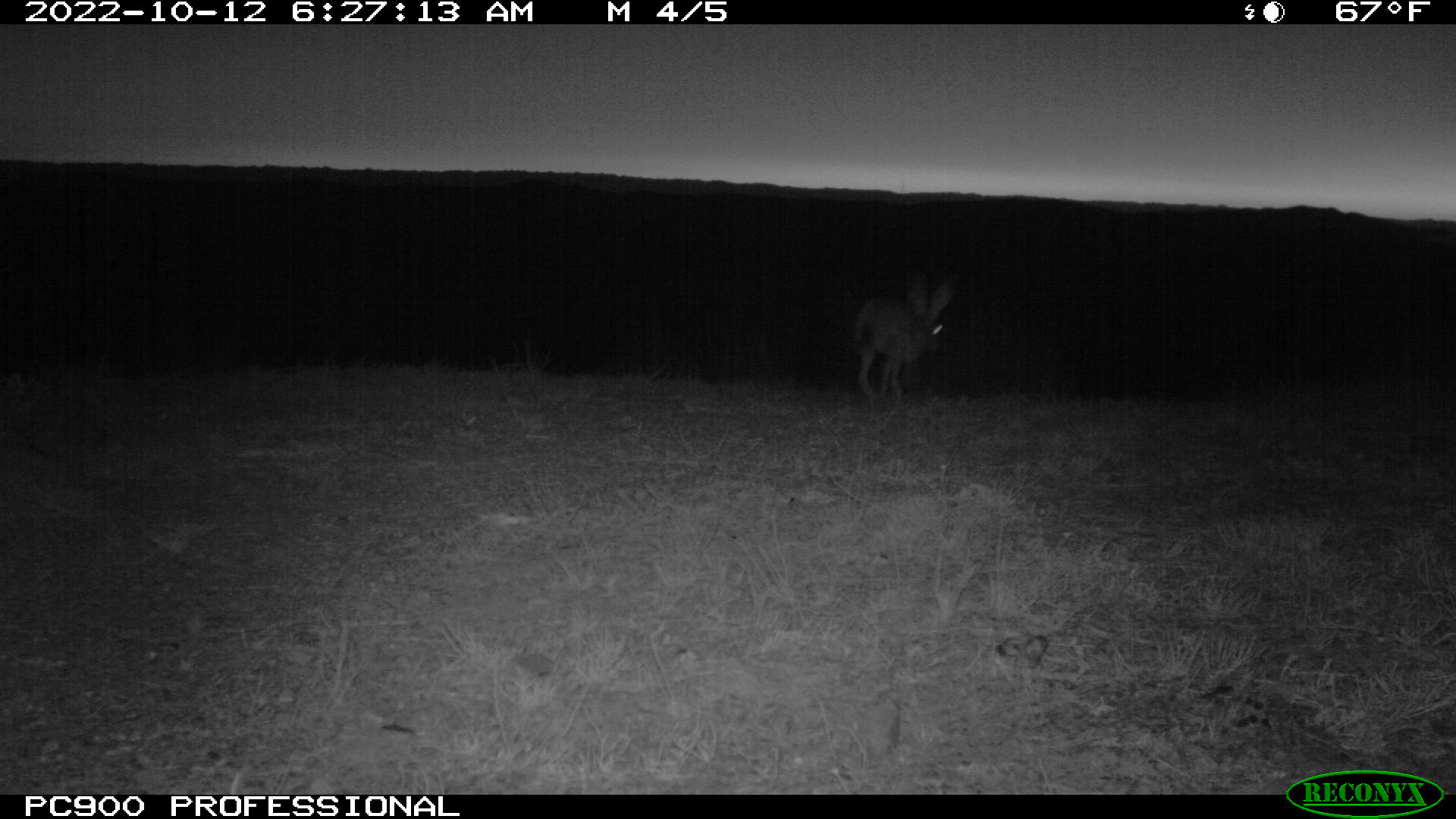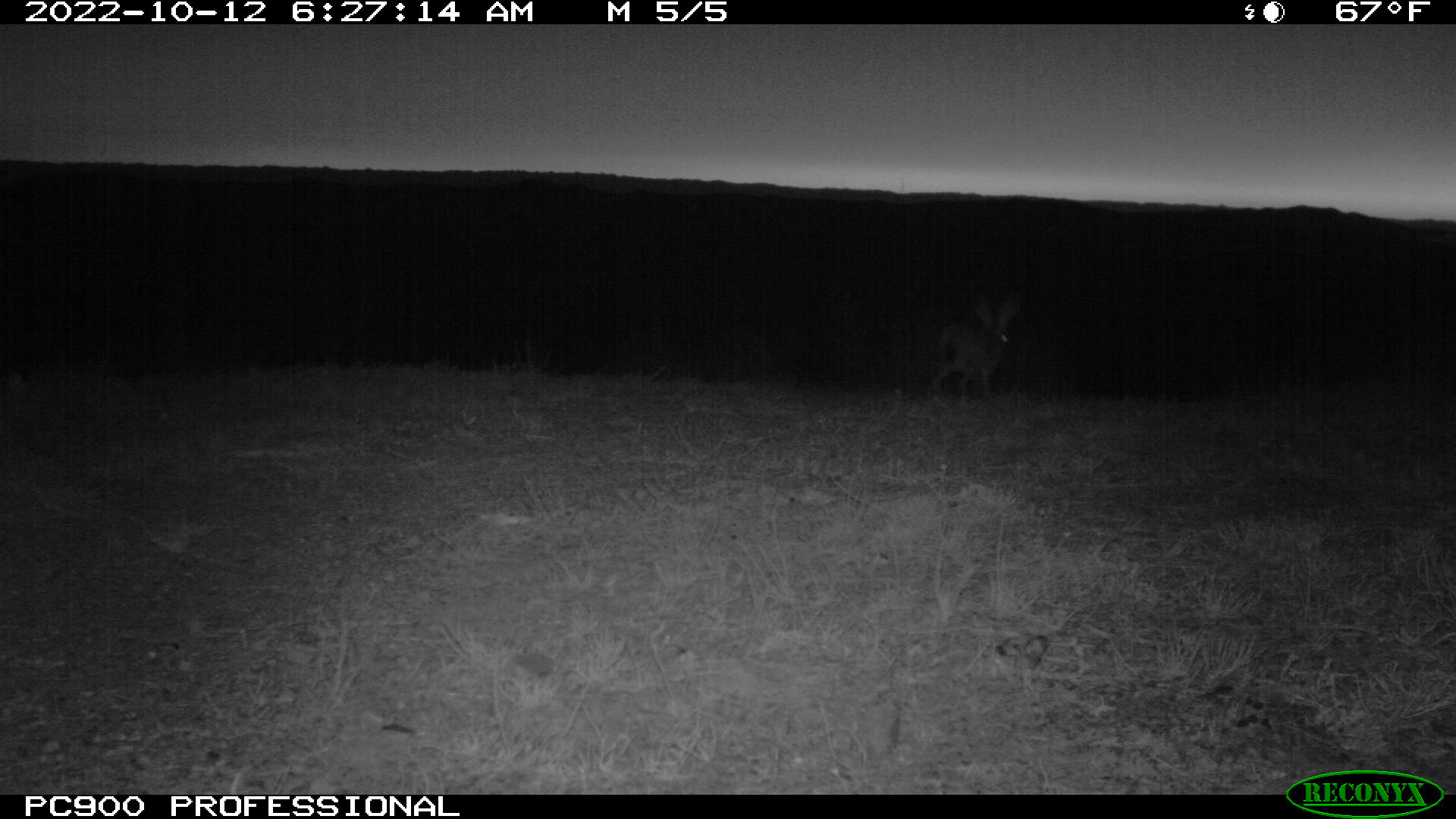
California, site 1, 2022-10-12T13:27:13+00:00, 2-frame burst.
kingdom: Animalia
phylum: Chordata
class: Mammalia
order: Lagomorpha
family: Leporidae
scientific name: Leporidae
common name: rabbit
Rabbit (Leporidae).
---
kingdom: Animalia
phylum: Chordata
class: Mammalia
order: Lagomorpha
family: Leporidae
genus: Lepus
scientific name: Lepus californicus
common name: black-tailed jackrabbit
Black-tailed jackrabbit (Lepus californicus).